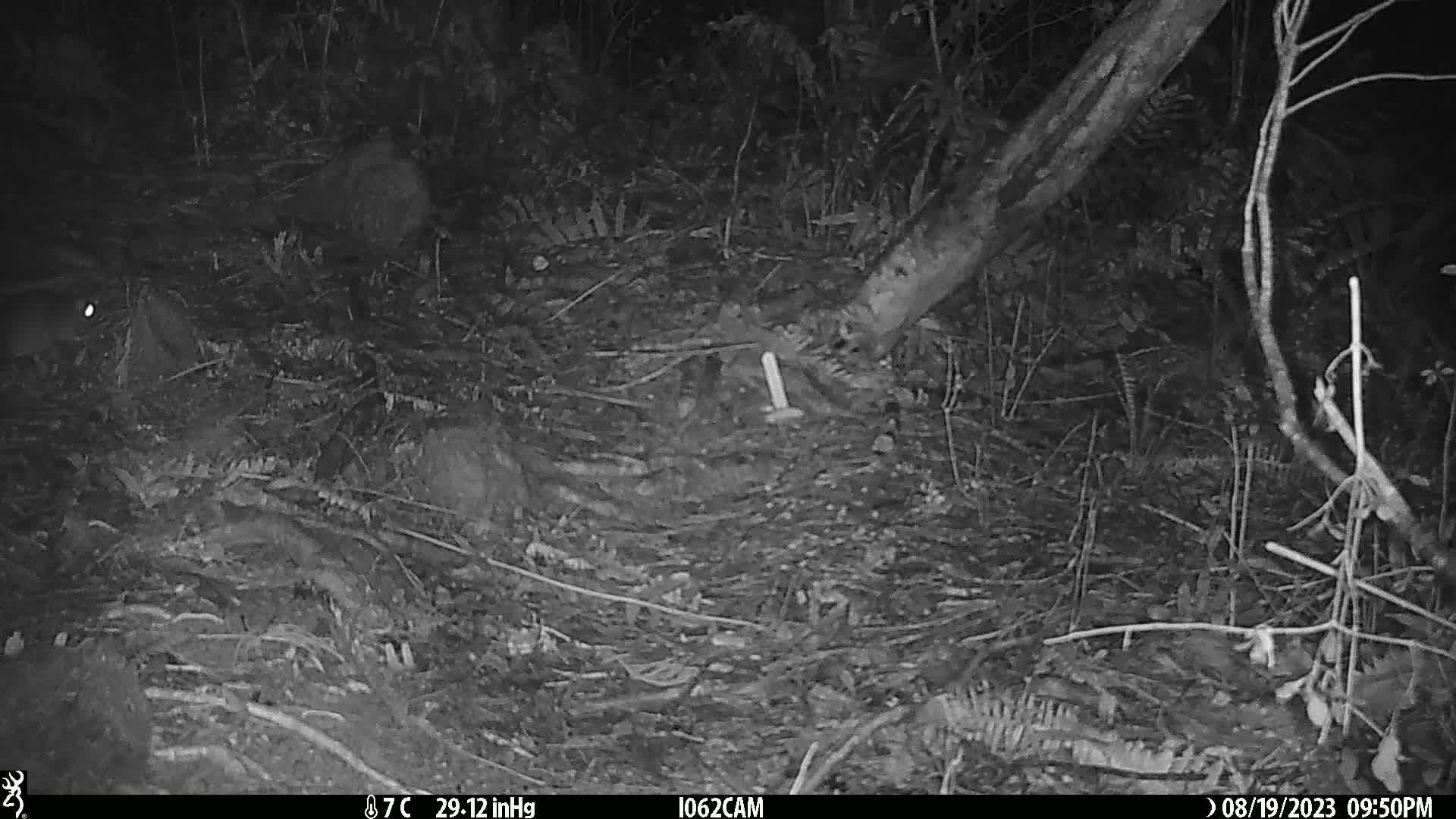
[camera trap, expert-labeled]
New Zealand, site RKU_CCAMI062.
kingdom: Animalia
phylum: Chordata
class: Mammalia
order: Rodentia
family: Muridae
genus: Rattus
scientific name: Rattus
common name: rat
Rat (Rattus).